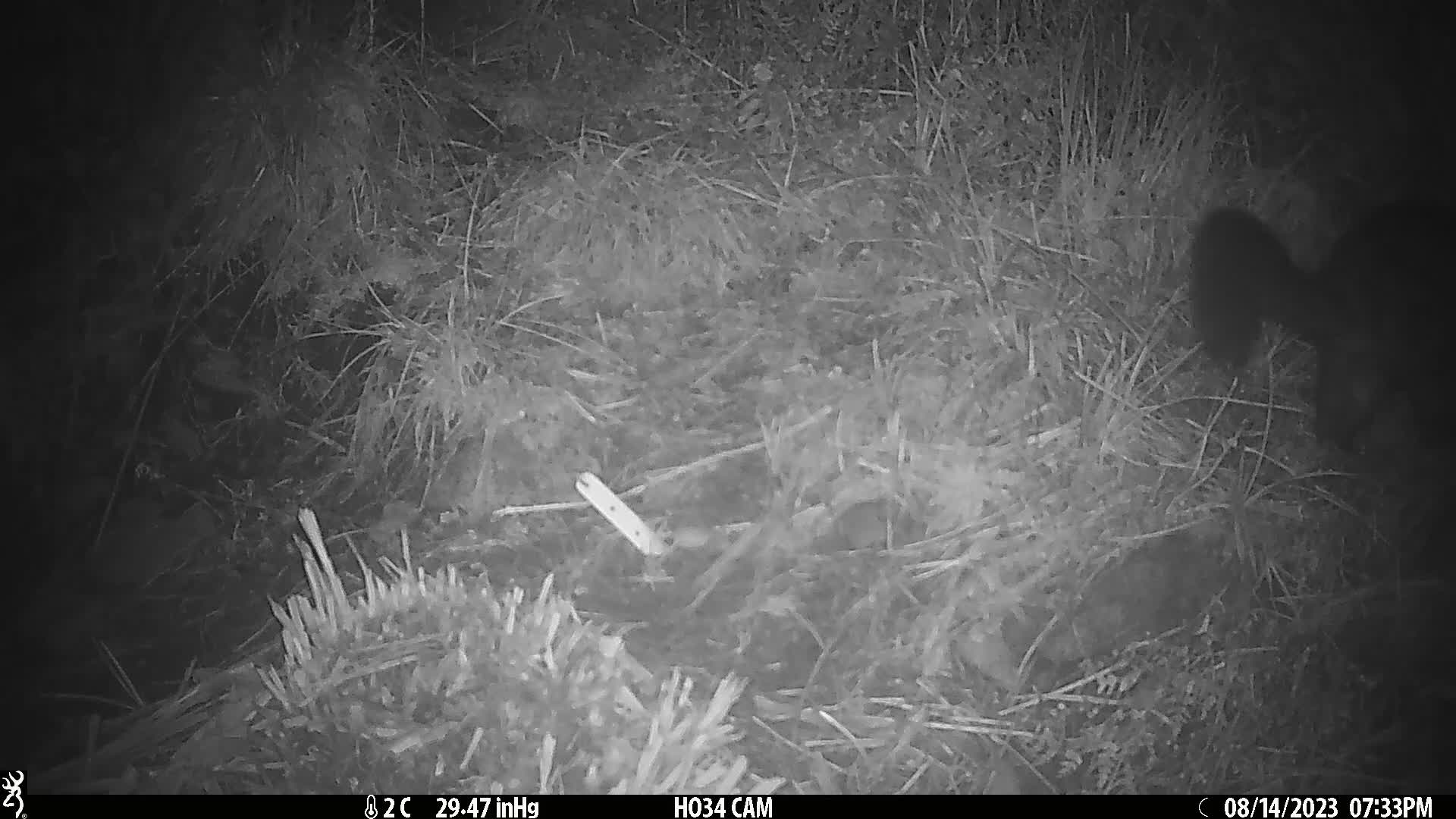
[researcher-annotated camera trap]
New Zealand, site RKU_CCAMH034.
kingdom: Animalia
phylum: Chordata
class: Mammalia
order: Diprotodontia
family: Phalangeridae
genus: Trichosurus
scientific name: Trichosurus vulpecula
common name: common brushtail possum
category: possum